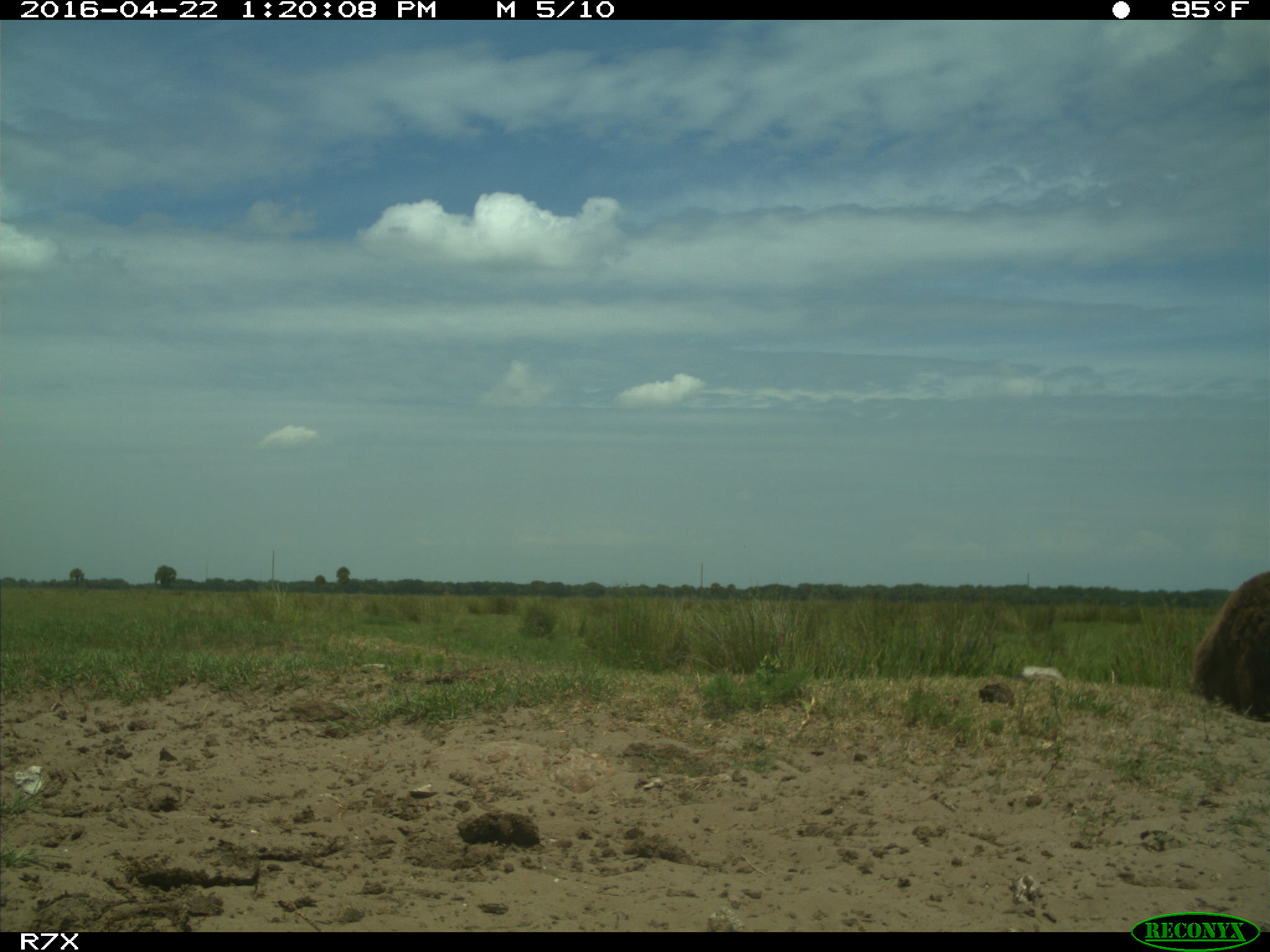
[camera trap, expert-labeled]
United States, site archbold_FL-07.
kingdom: Animalia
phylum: Chordata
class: Mammalia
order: Artiodactyla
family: Bovidae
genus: Bos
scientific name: Bos taurus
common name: domestic cow